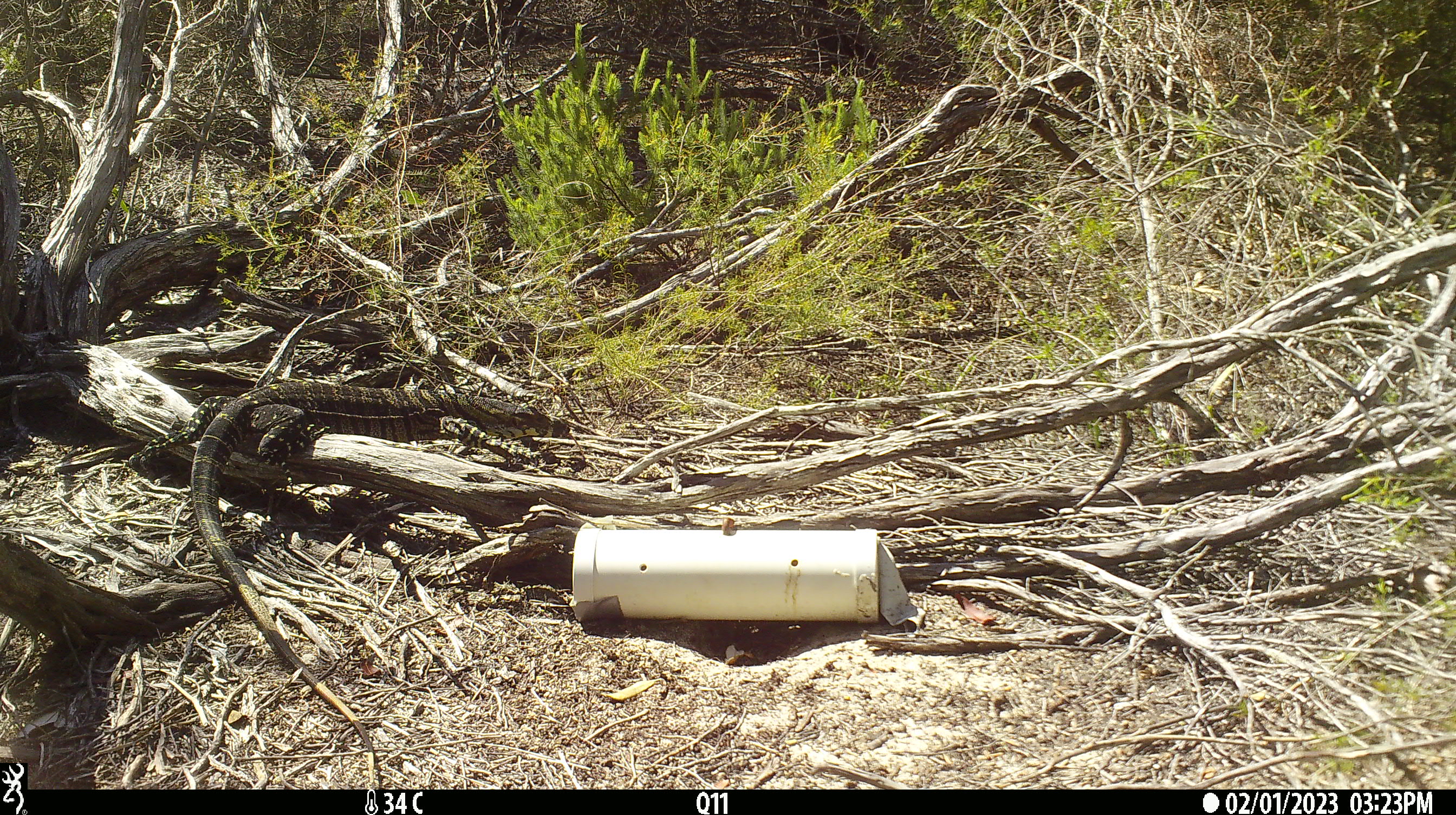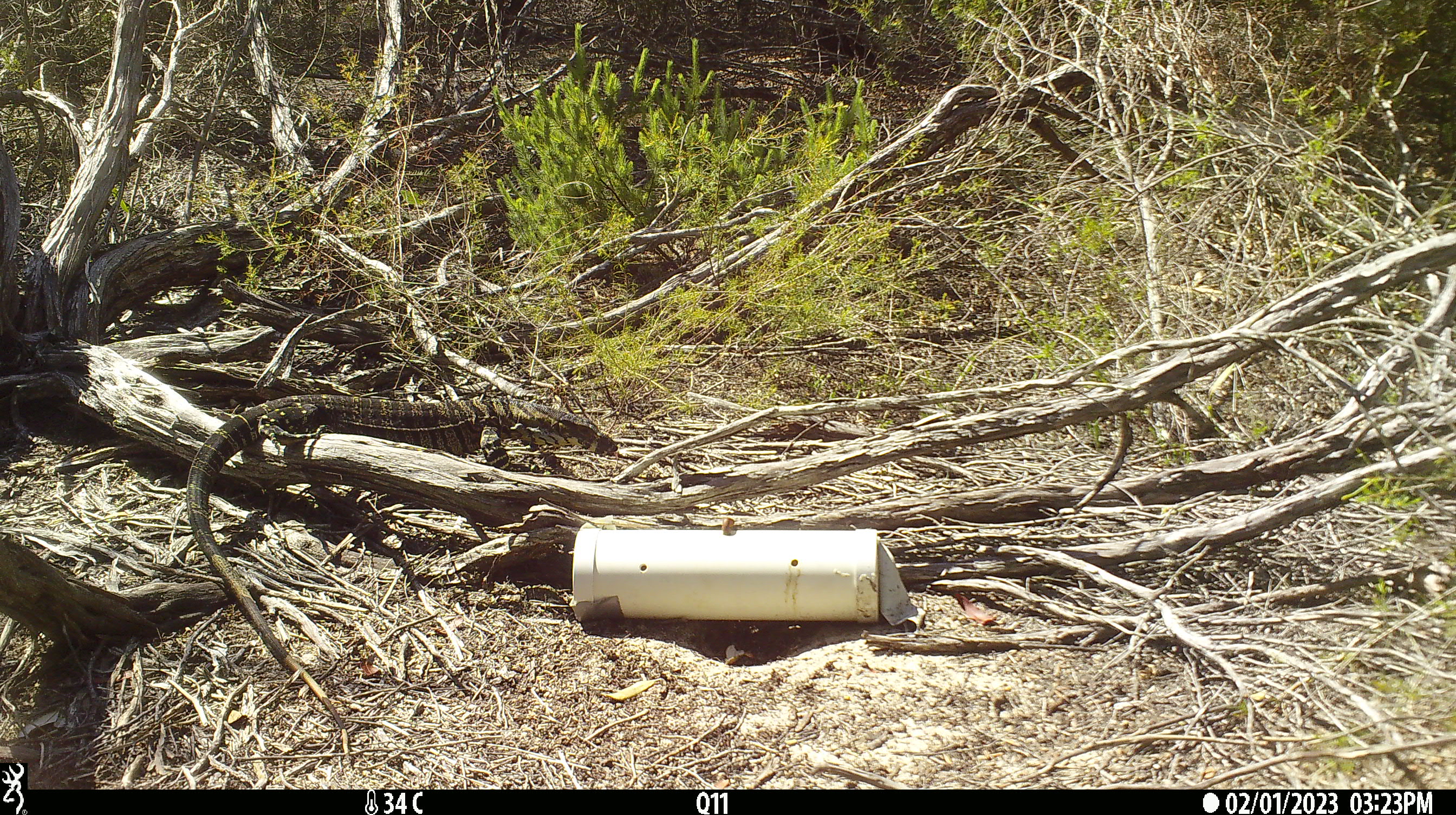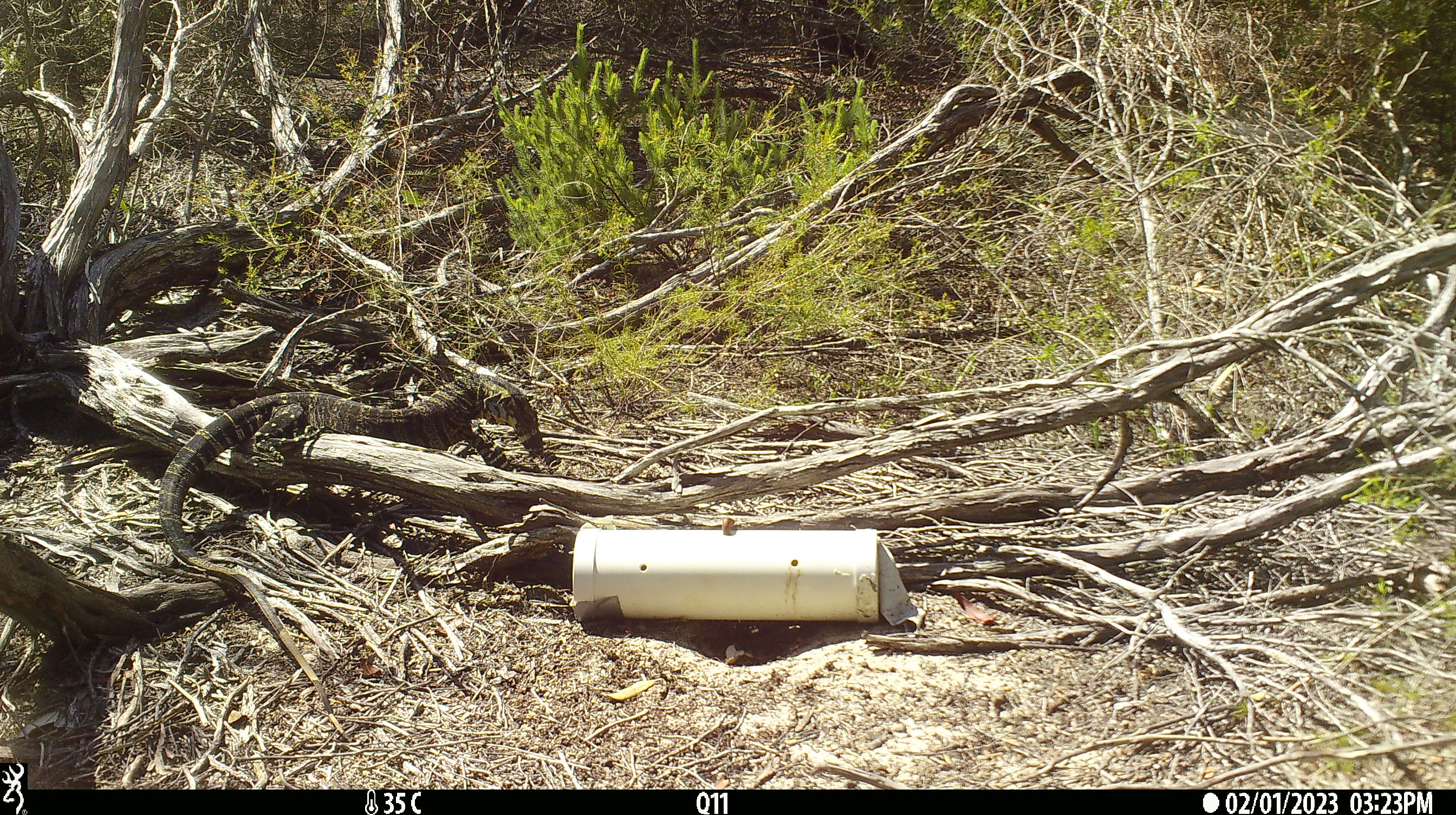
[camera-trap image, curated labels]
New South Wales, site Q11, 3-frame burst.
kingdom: Animalia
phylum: Chordata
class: Reptilia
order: Squamata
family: Varanidae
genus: Varanus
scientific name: Varanus varius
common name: lace monitor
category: goanna